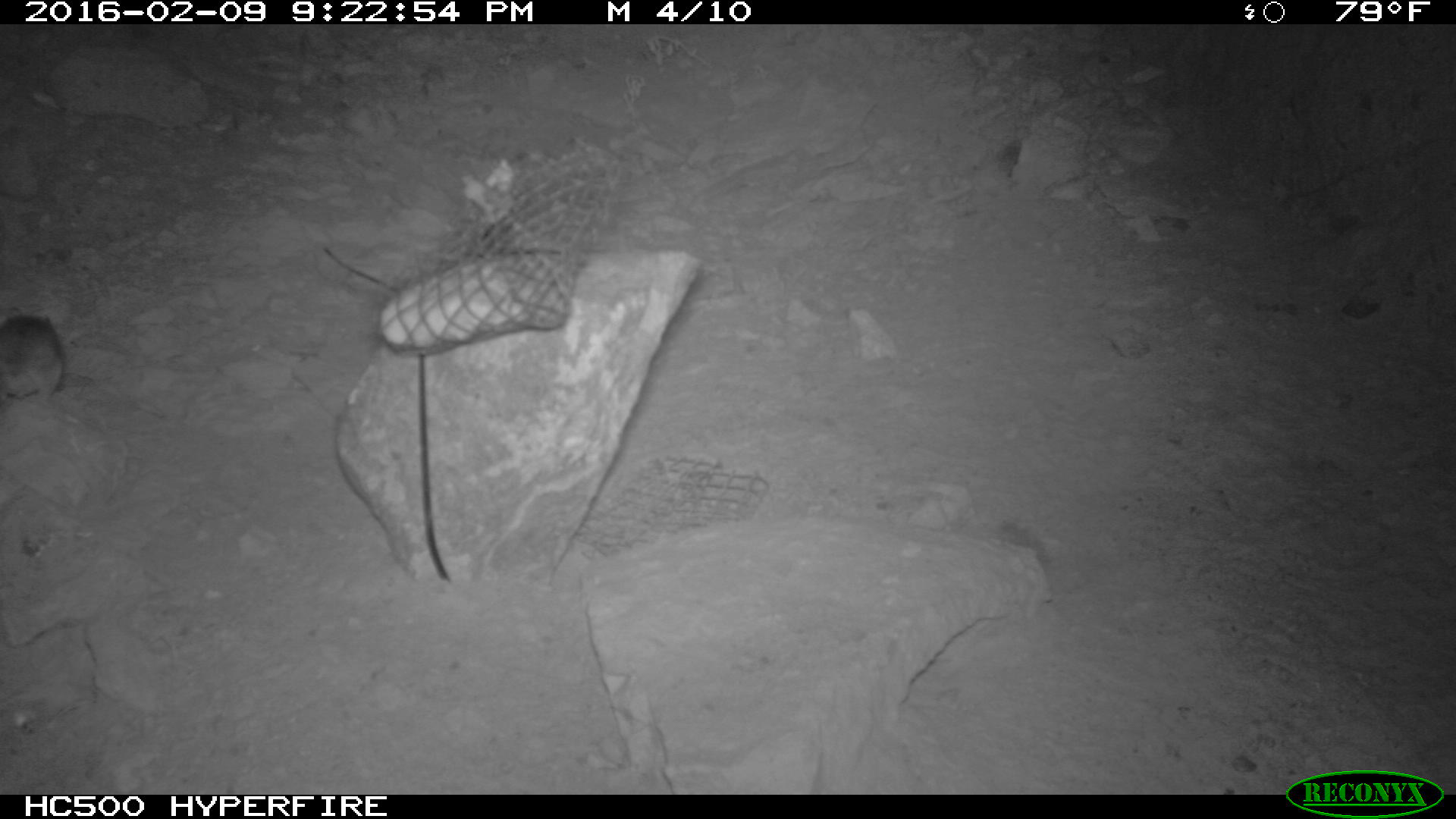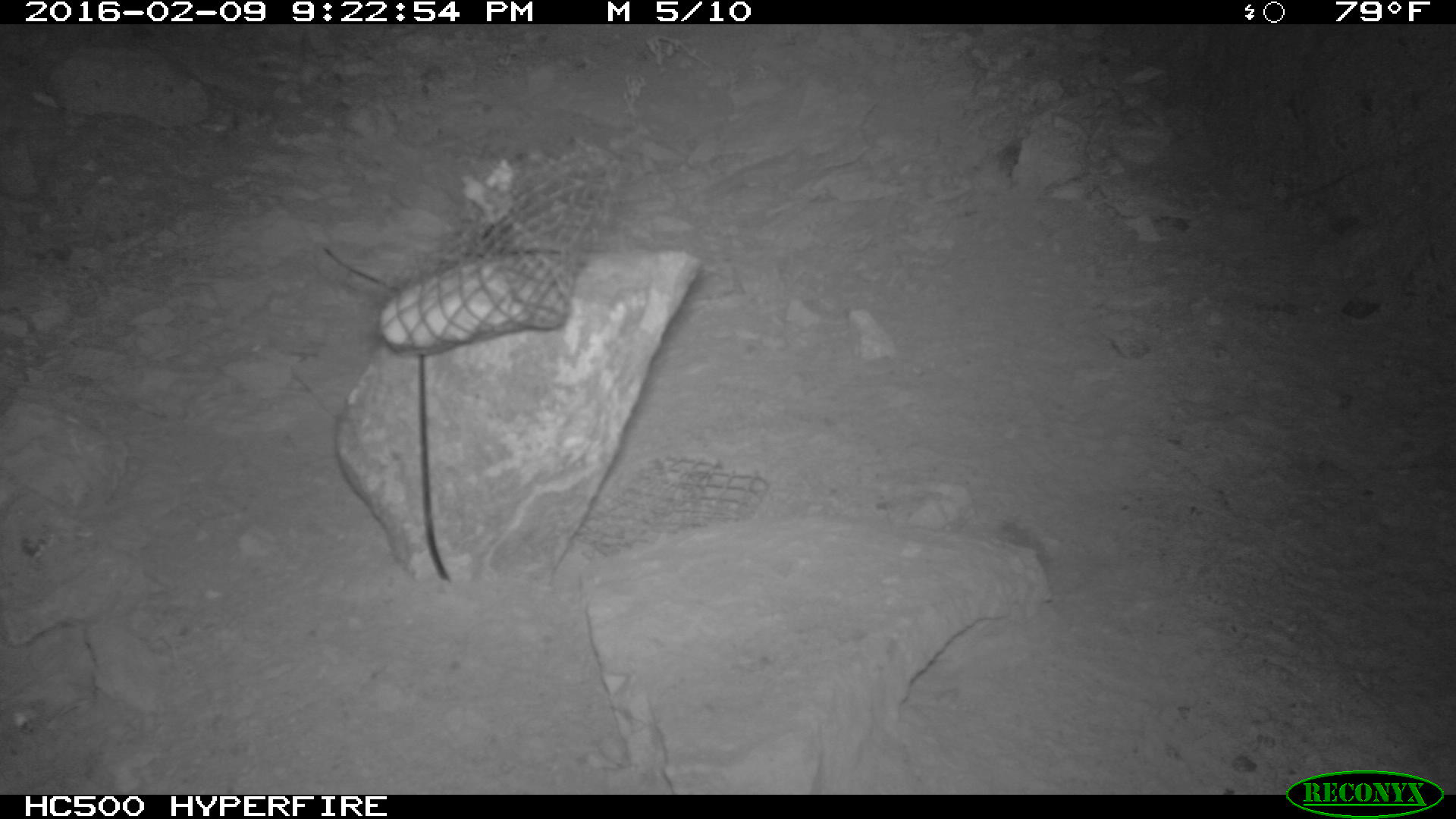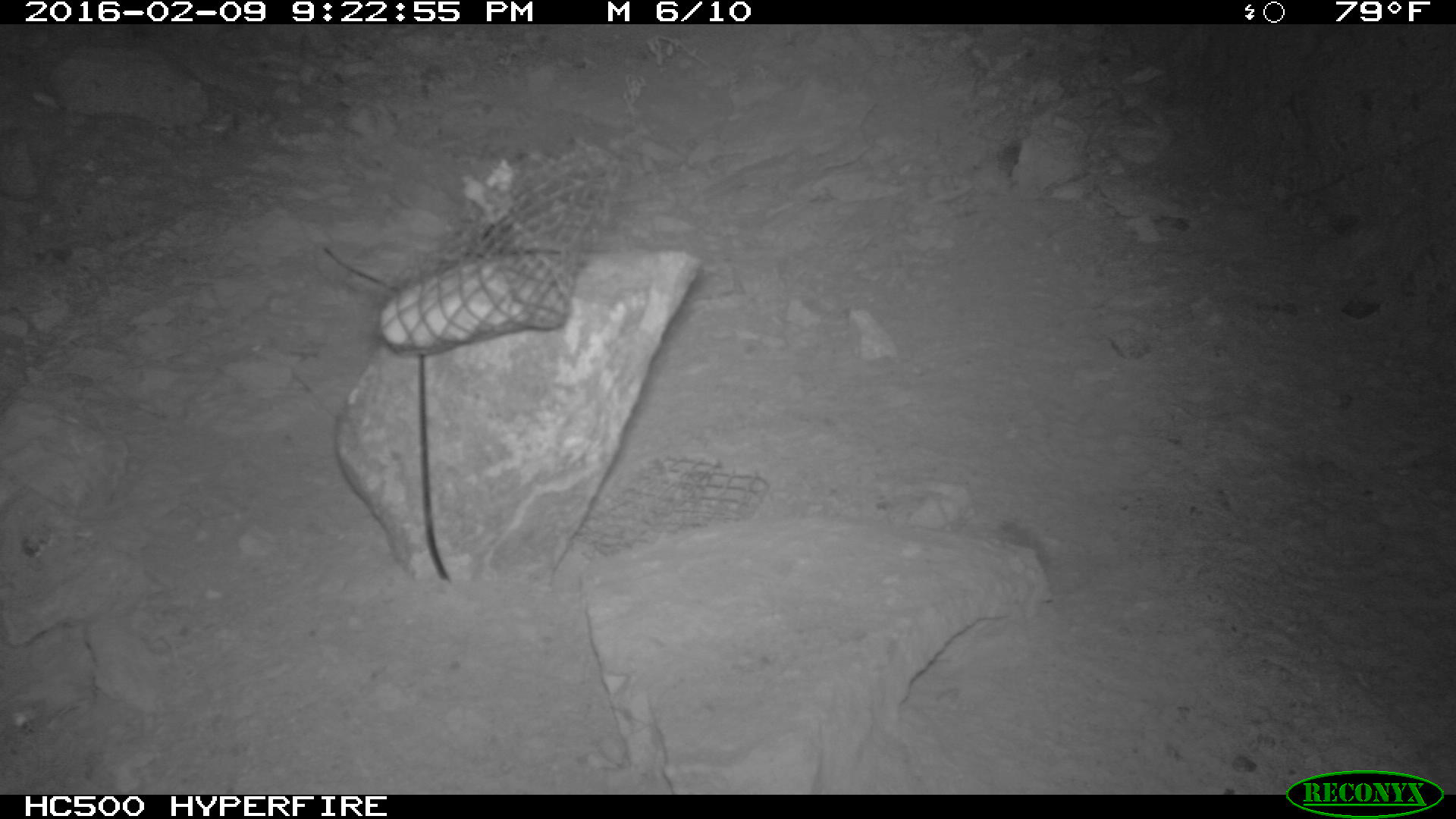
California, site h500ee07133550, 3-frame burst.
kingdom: Animalia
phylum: Chordata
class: Mammalia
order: Rodentia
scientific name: Rodentia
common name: rodent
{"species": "rodent (Rodentia)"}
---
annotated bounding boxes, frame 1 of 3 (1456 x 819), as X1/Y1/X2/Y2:
rodent: 0/306/63/408